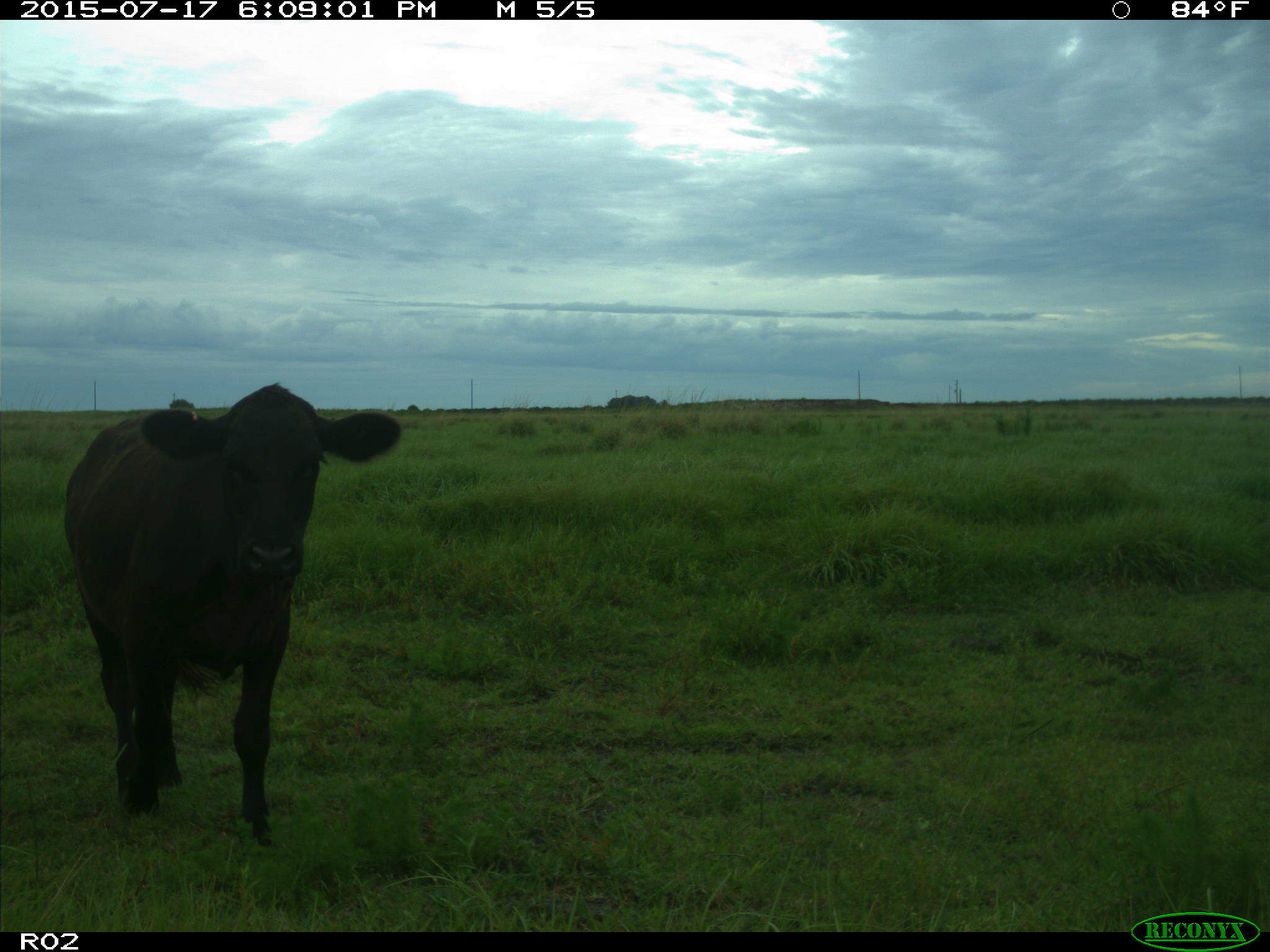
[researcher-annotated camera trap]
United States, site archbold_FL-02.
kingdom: Animalia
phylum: Chordata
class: Mammalia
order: Artiodactyla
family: Bovidae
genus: Bos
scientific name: Bos taurus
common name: domestic cow